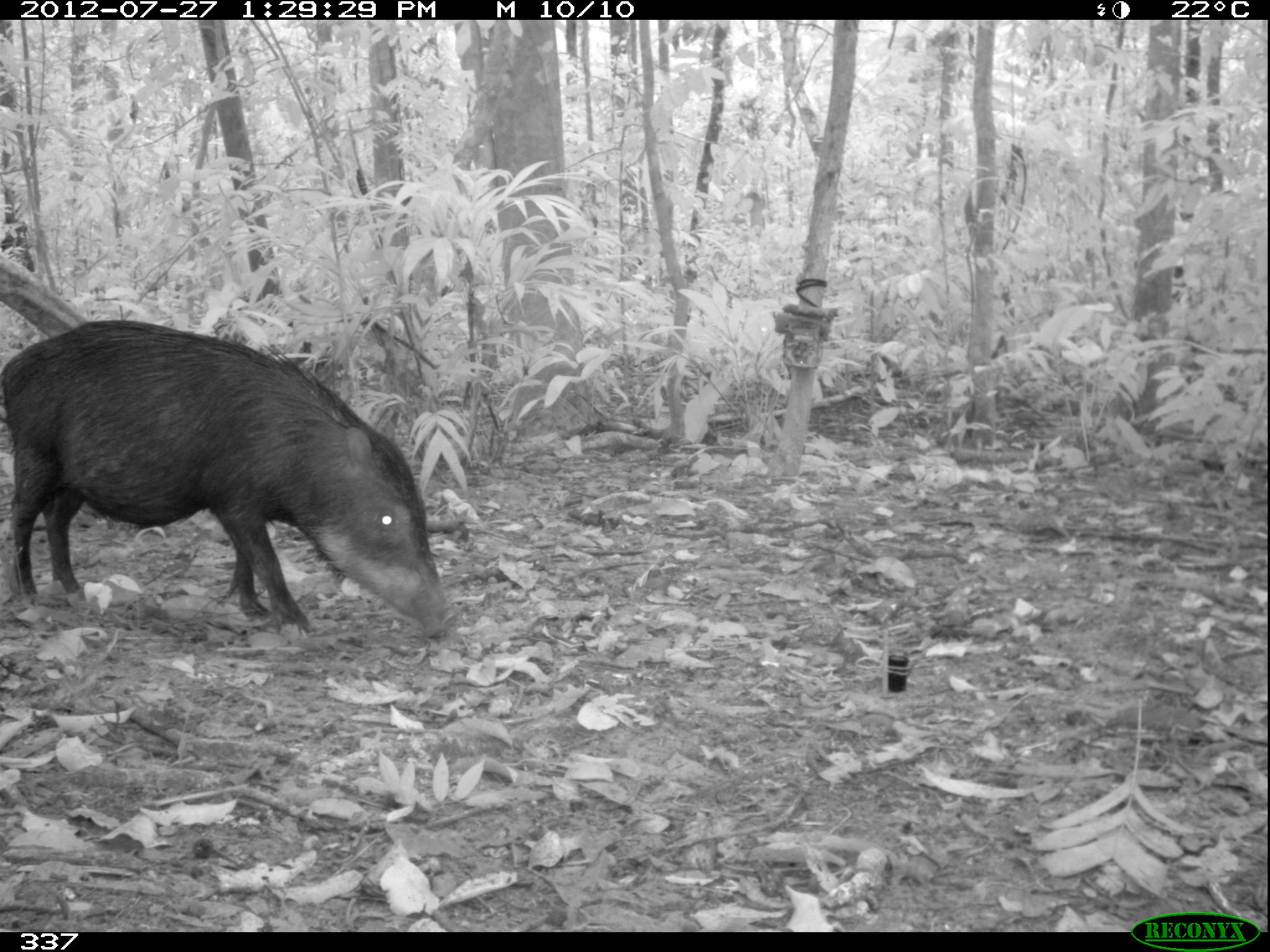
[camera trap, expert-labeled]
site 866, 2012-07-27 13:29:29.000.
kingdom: Animalia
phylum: Chordata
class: Mammalia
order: Artiodactyla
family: Tayassuidae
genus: Tayassu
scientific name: Tayassu pecari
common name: white-lipped peccary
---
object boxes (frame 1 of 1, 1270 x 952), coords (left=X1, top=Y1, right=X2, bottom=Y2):
tayassu pecari: (left=1, top=317, right=455, bottom=635)